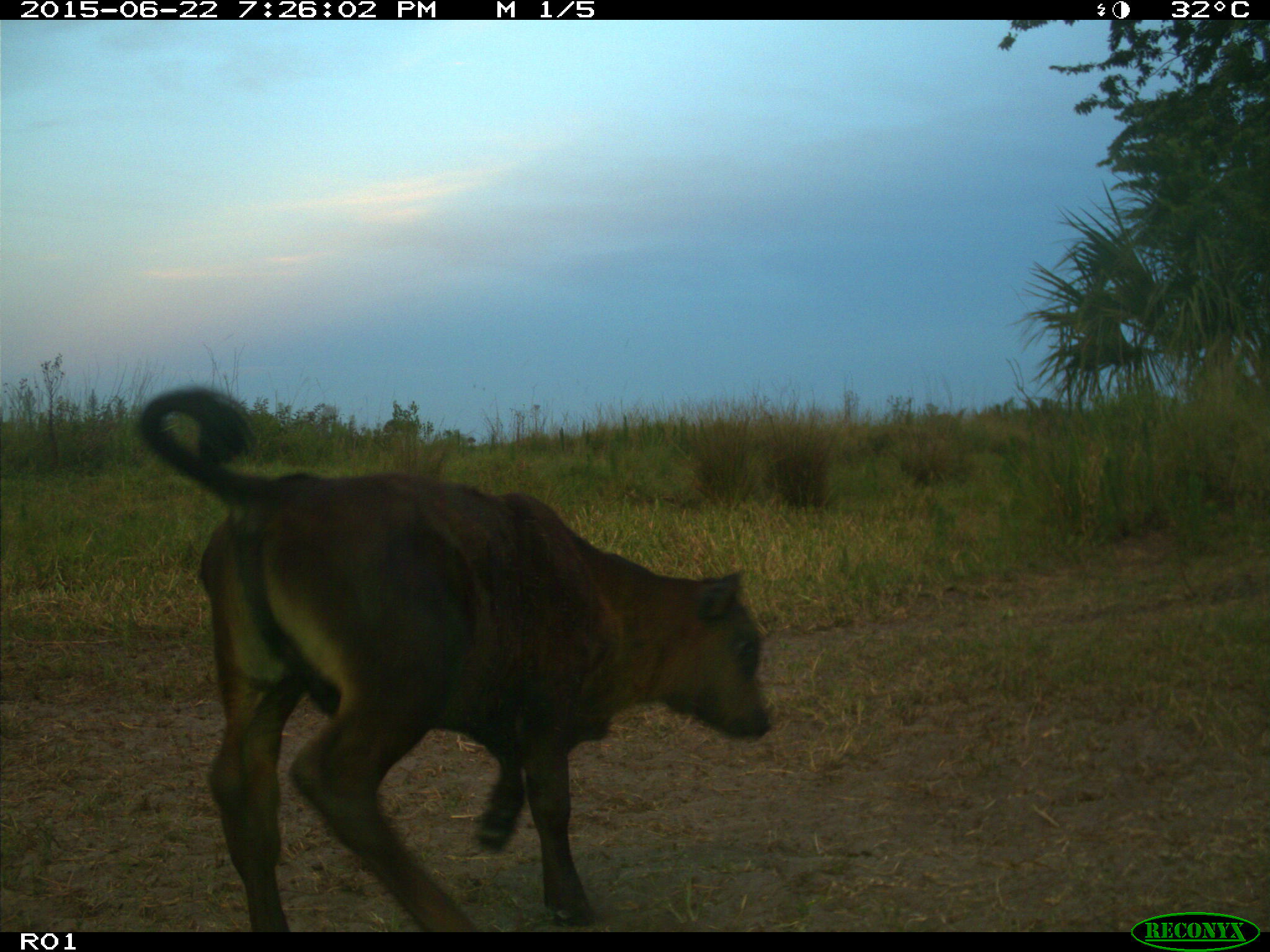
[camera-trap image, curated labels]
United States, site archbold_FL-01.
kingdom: Animalia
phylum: Chordata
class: Mammalia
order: Artiodactyla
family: Bovidae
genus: Bos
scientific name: Bos taurus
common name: domestic cow